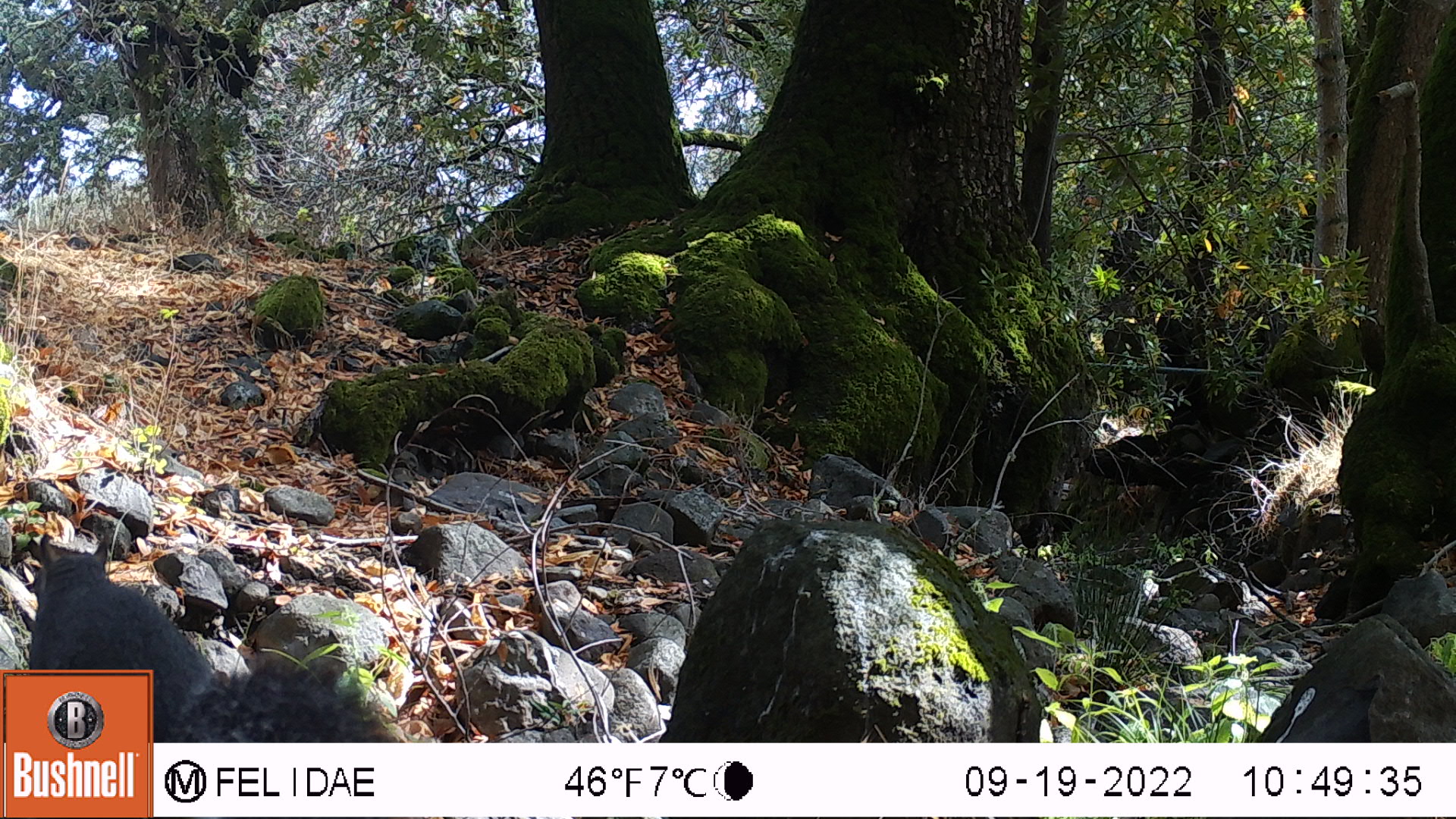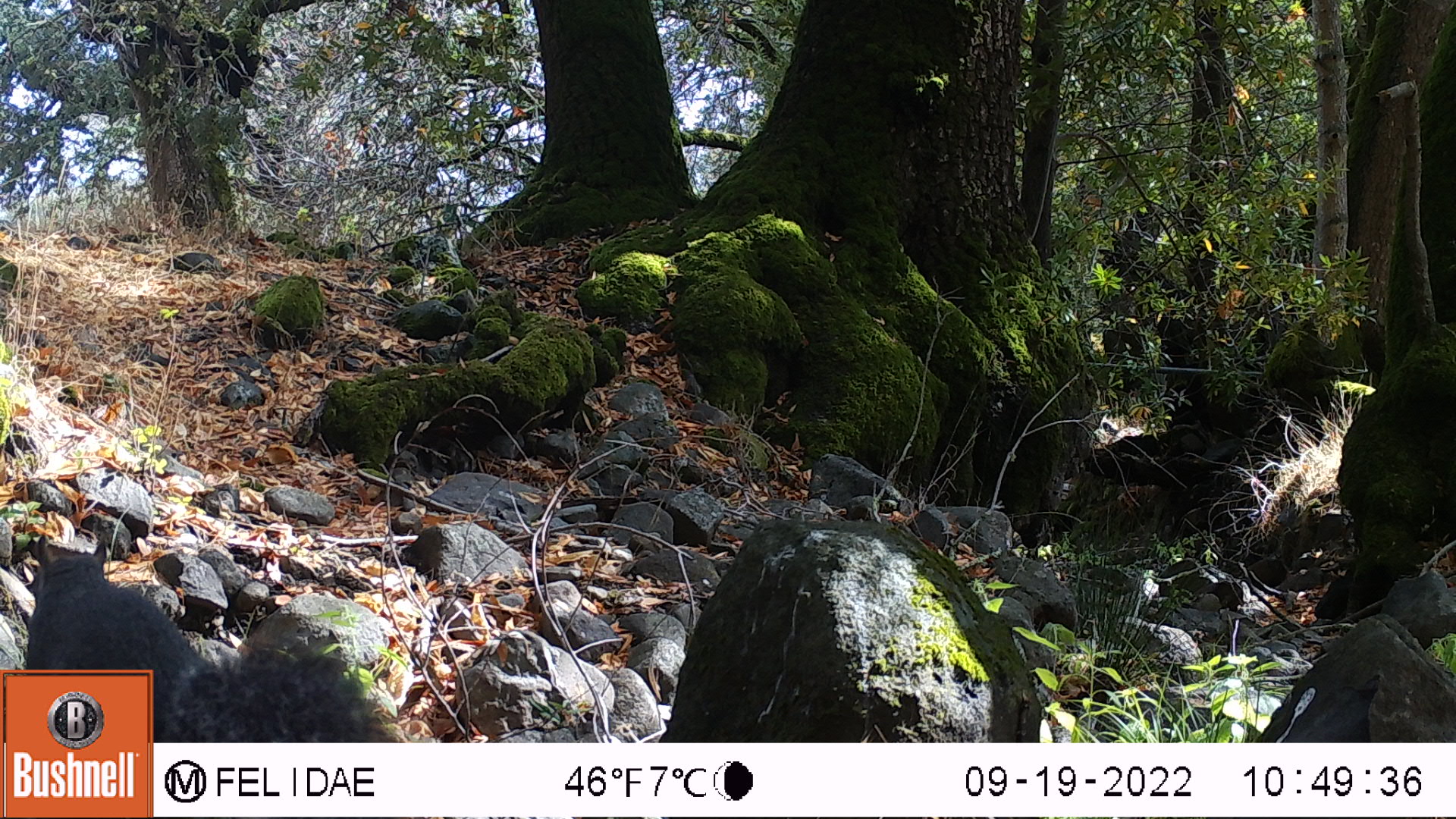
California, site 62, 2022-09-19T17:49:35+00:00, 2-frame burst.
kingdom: Animalia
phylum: Chordata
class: Mammalia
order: Rodentia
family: Sciuridae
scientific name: Sciuridae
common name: squirrel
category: unknown squirrel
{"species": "unknown squirrel (squirrel) (Sciuridae)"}